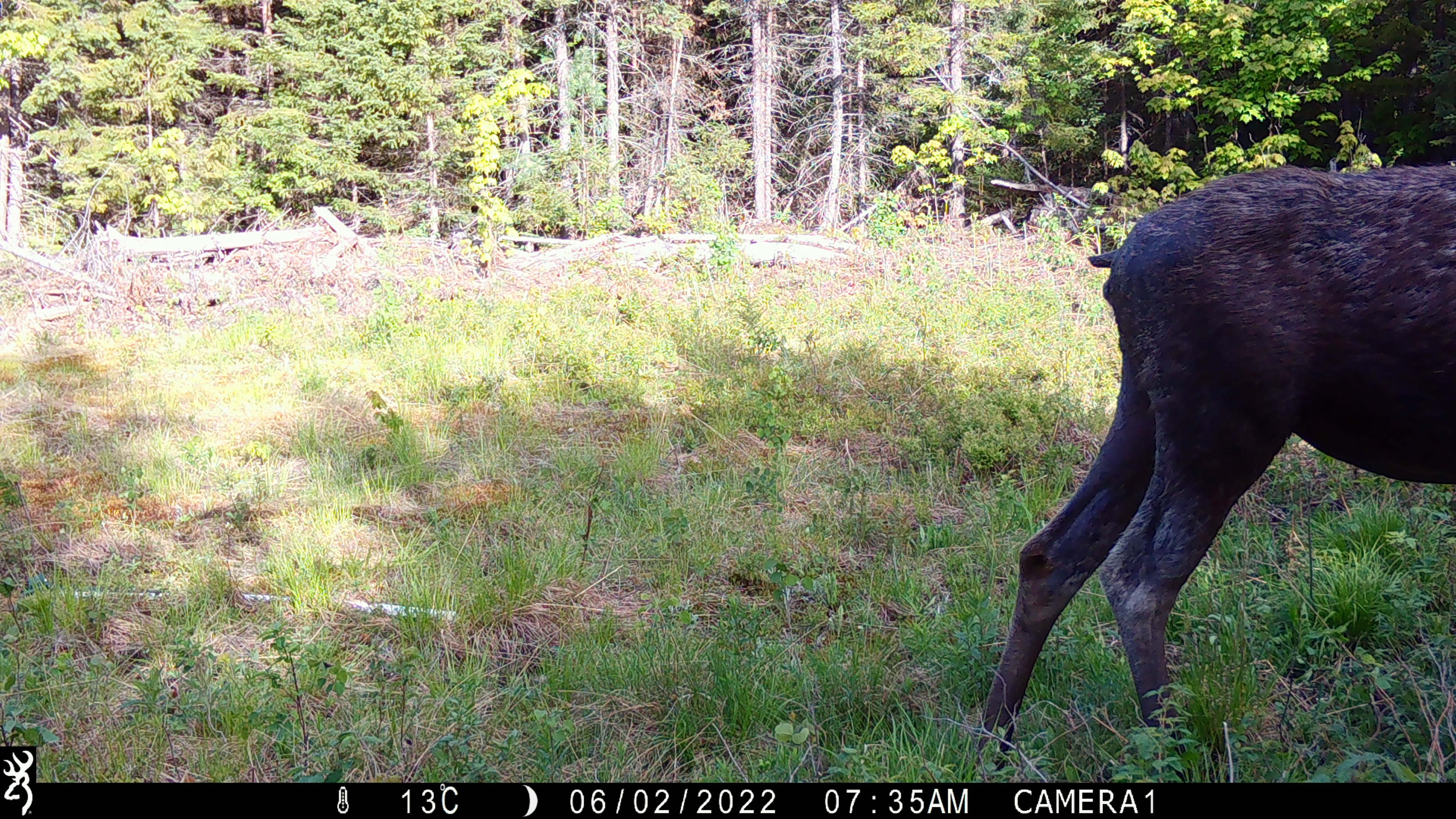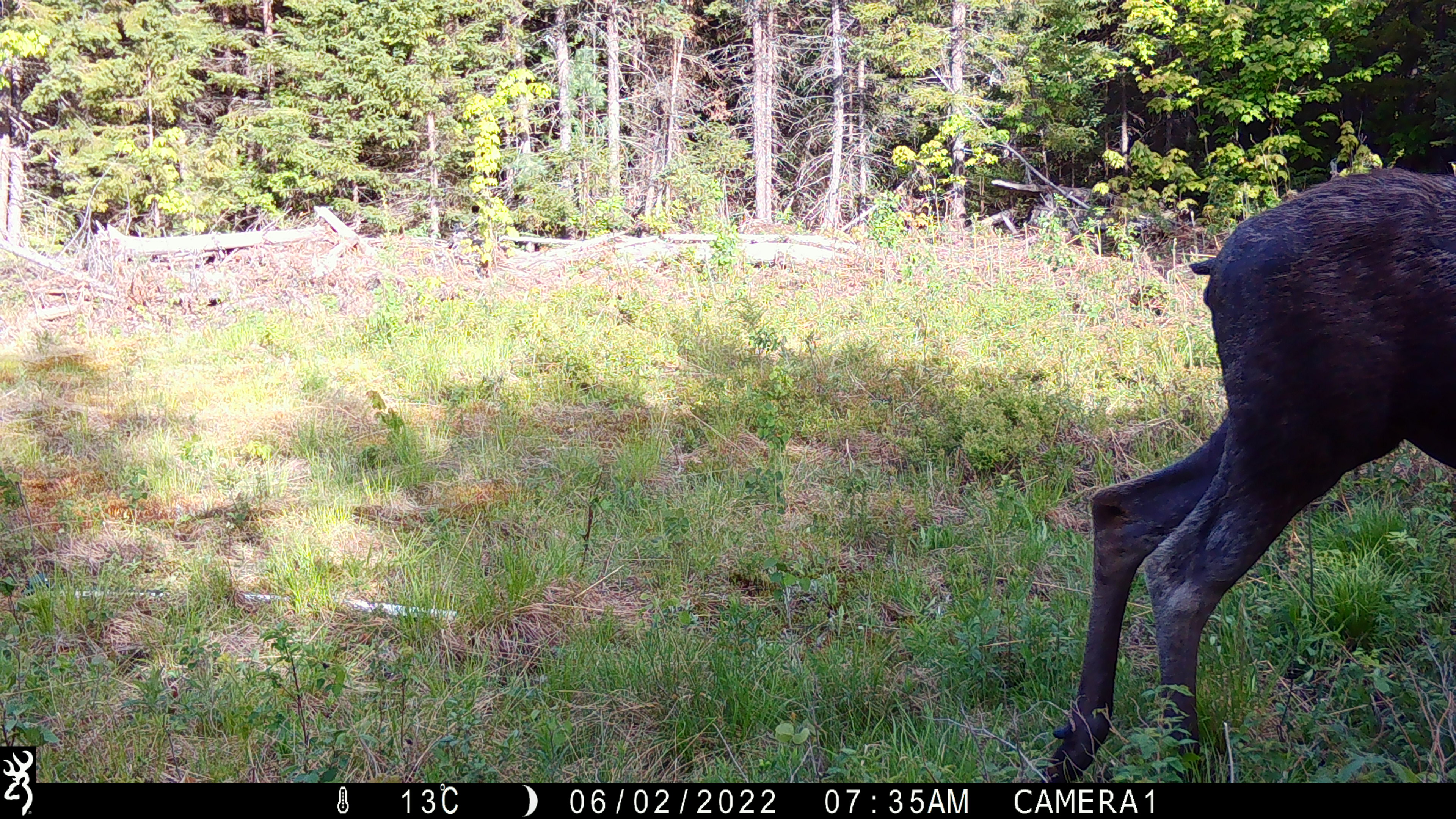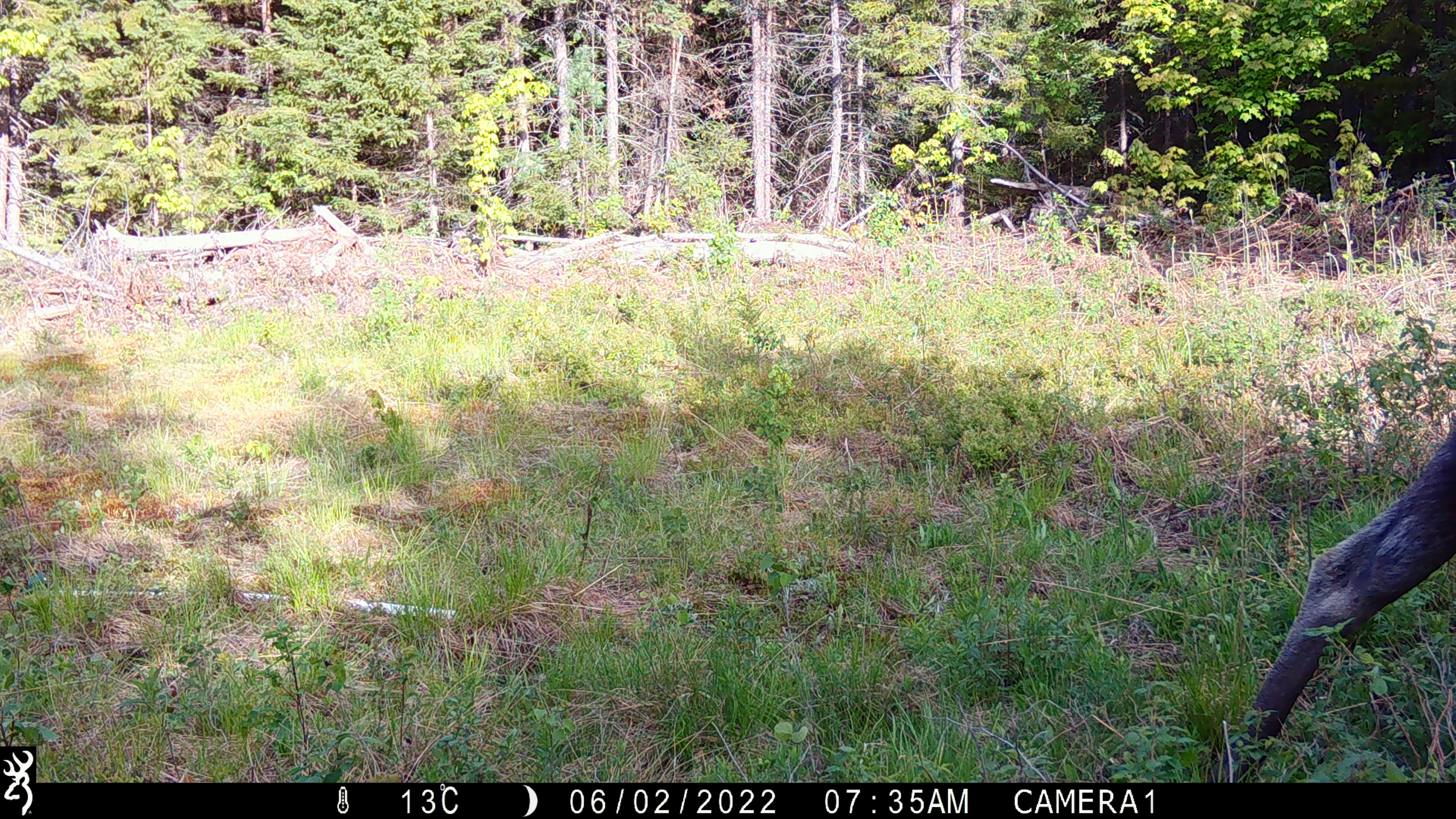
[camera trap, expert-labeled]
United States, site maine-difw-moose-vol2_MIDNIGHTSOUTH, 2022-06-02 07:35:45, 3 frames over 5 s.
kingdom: Animalia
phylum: Chordata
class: Mammalia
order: Artiodactyla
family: Cervidae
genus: Alces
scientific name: Alces alces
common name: moose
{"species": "moose (Alces alces)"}